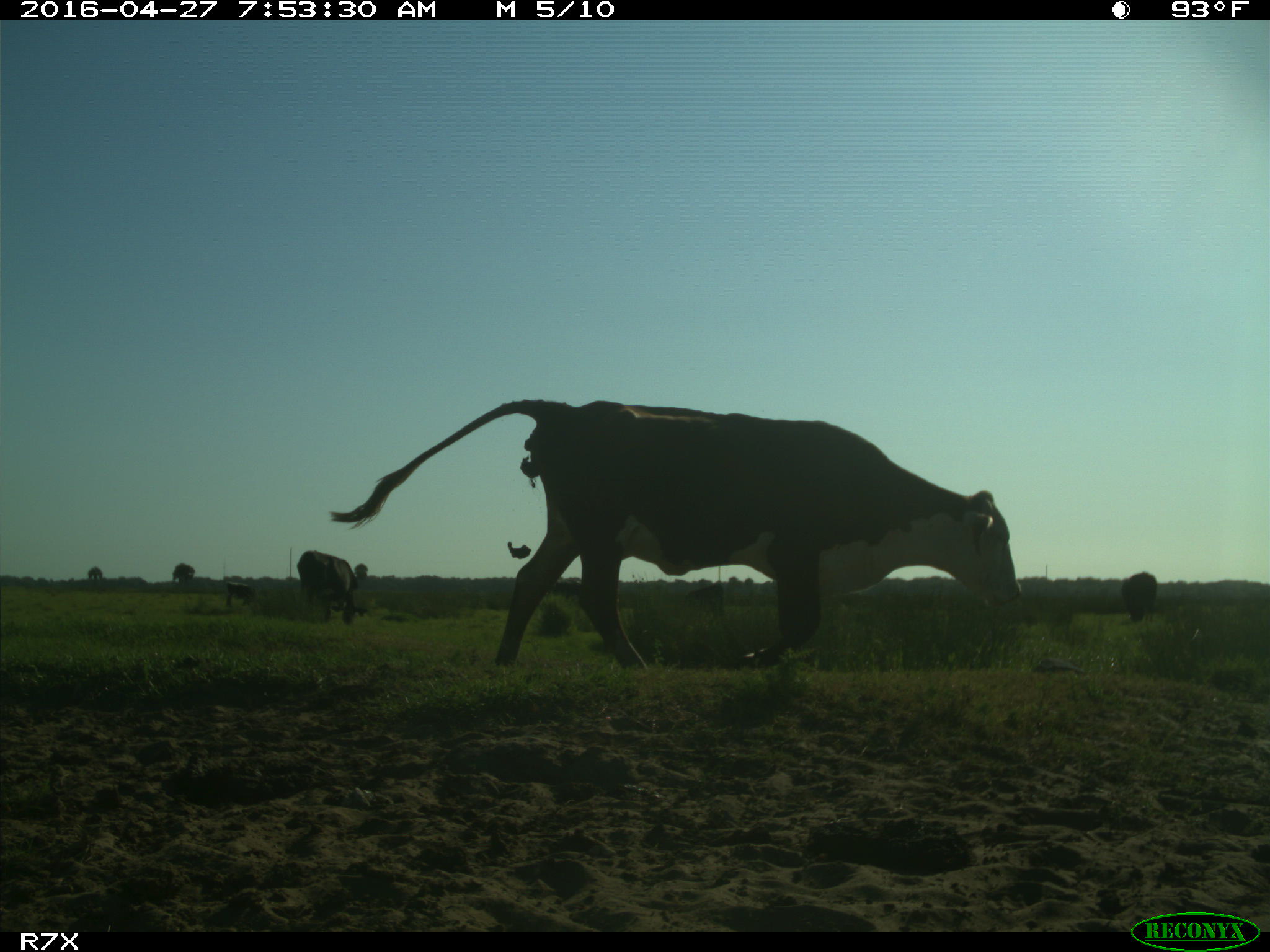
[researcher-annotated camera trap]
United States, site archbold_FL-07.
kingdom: Animalia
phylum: Chordata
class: Mammalia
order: Artiodactyla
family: Bovidae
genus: Bos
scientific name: Bos taurus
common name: domestic cow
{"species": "Bos taurus (domestic cow)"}